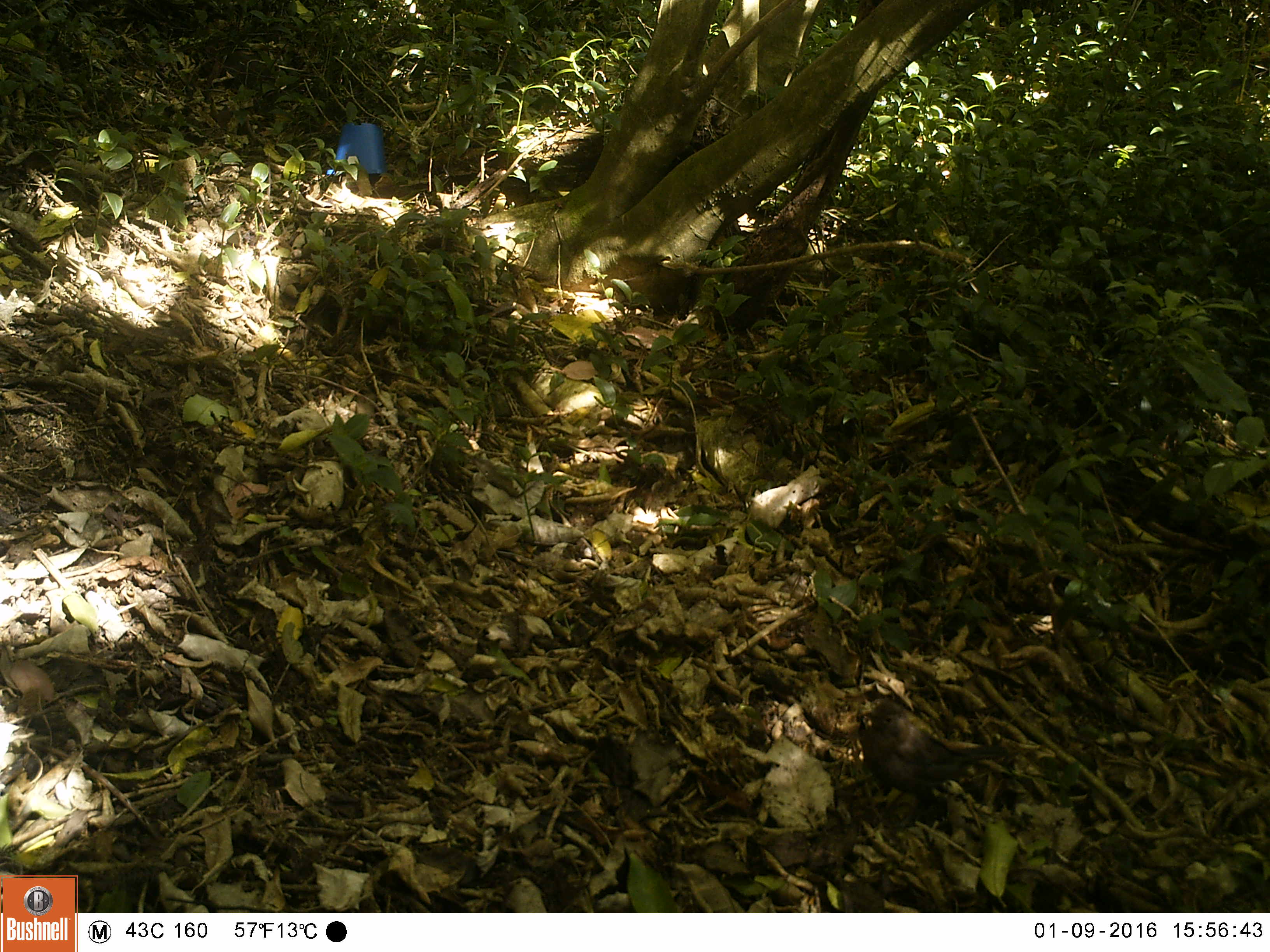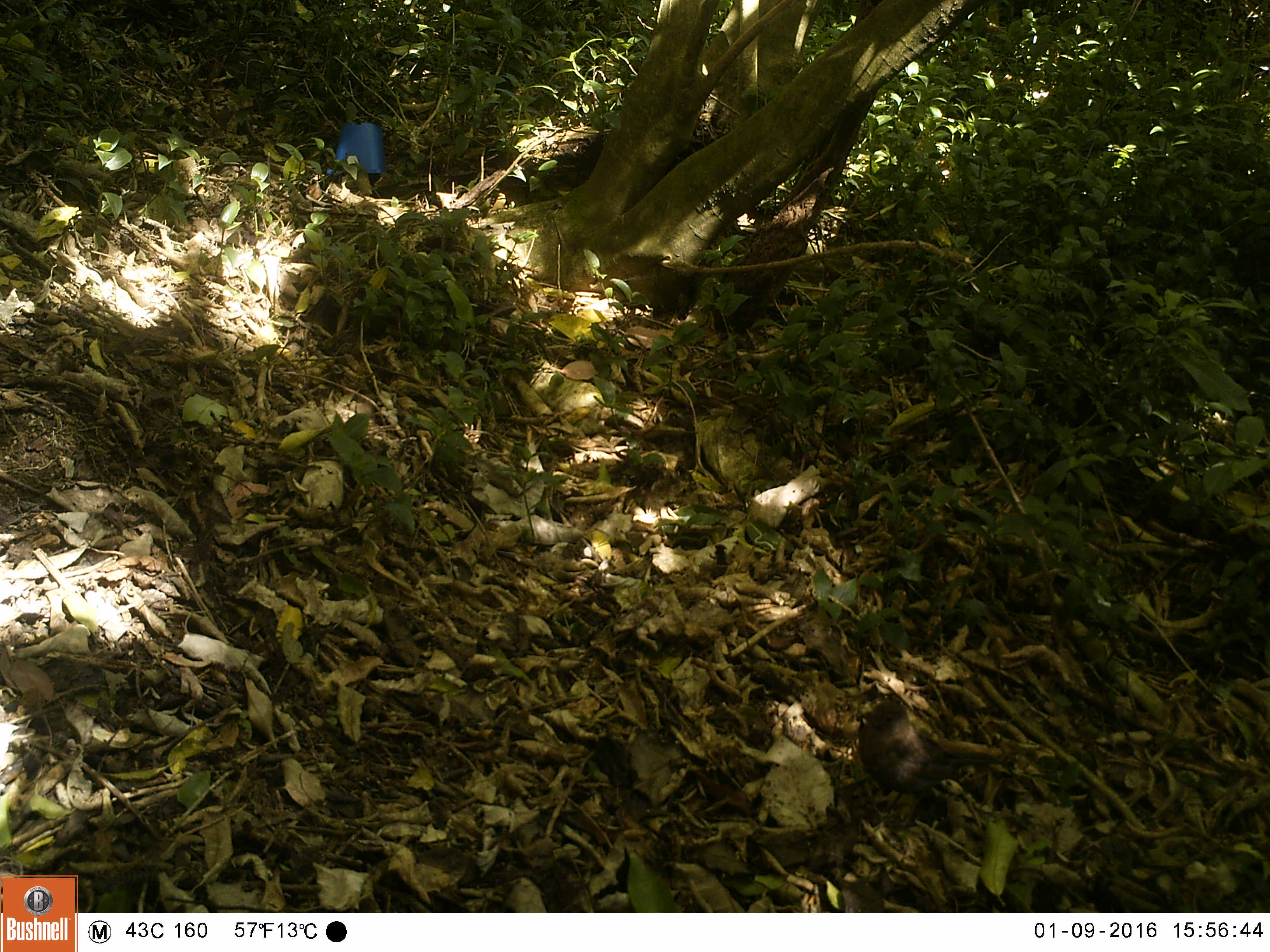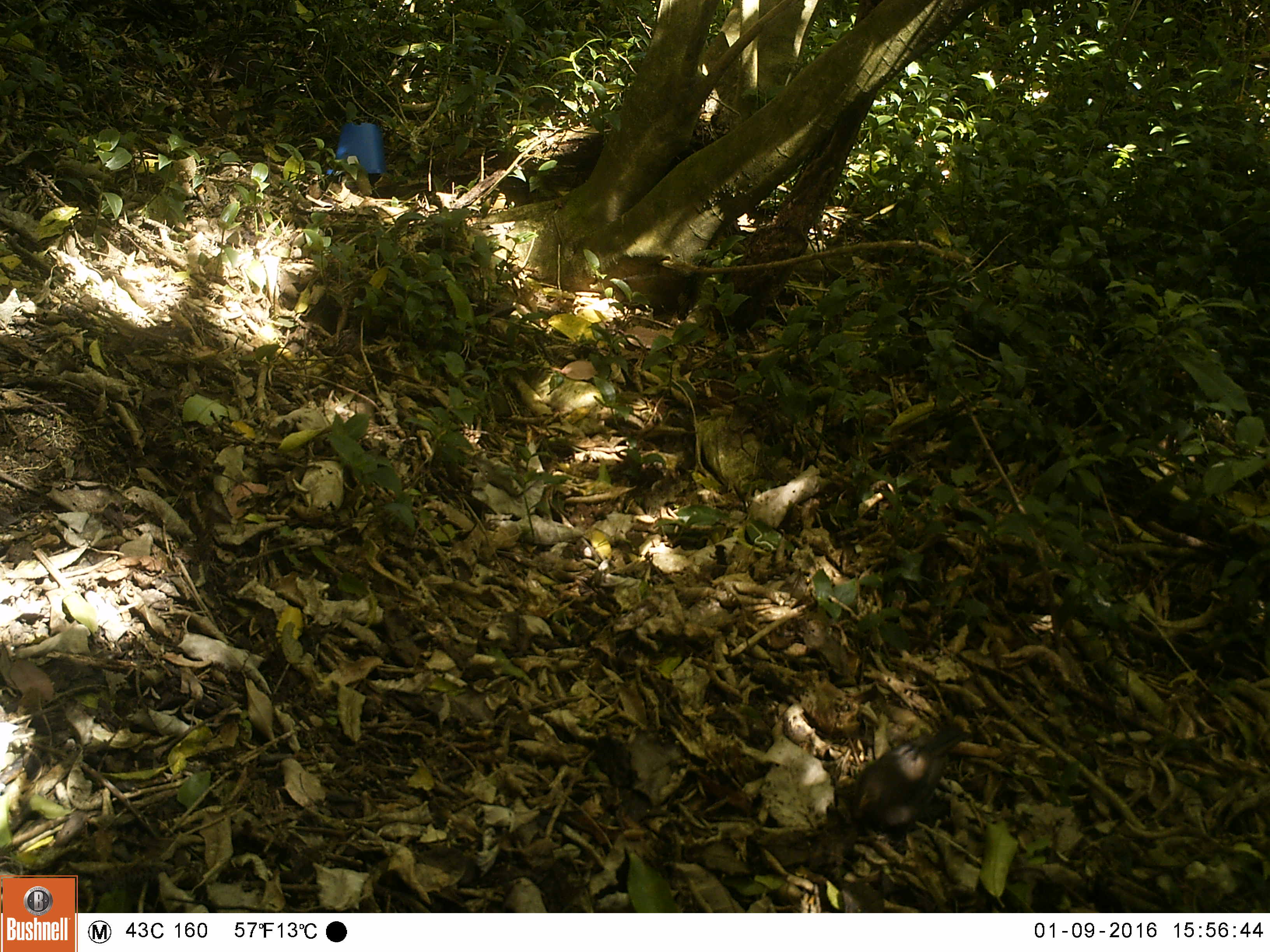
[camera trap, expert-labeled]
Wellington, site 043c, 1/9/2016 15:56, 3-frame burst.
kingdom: Animalia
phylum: Chordata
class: Aves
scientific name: Aves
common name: bird